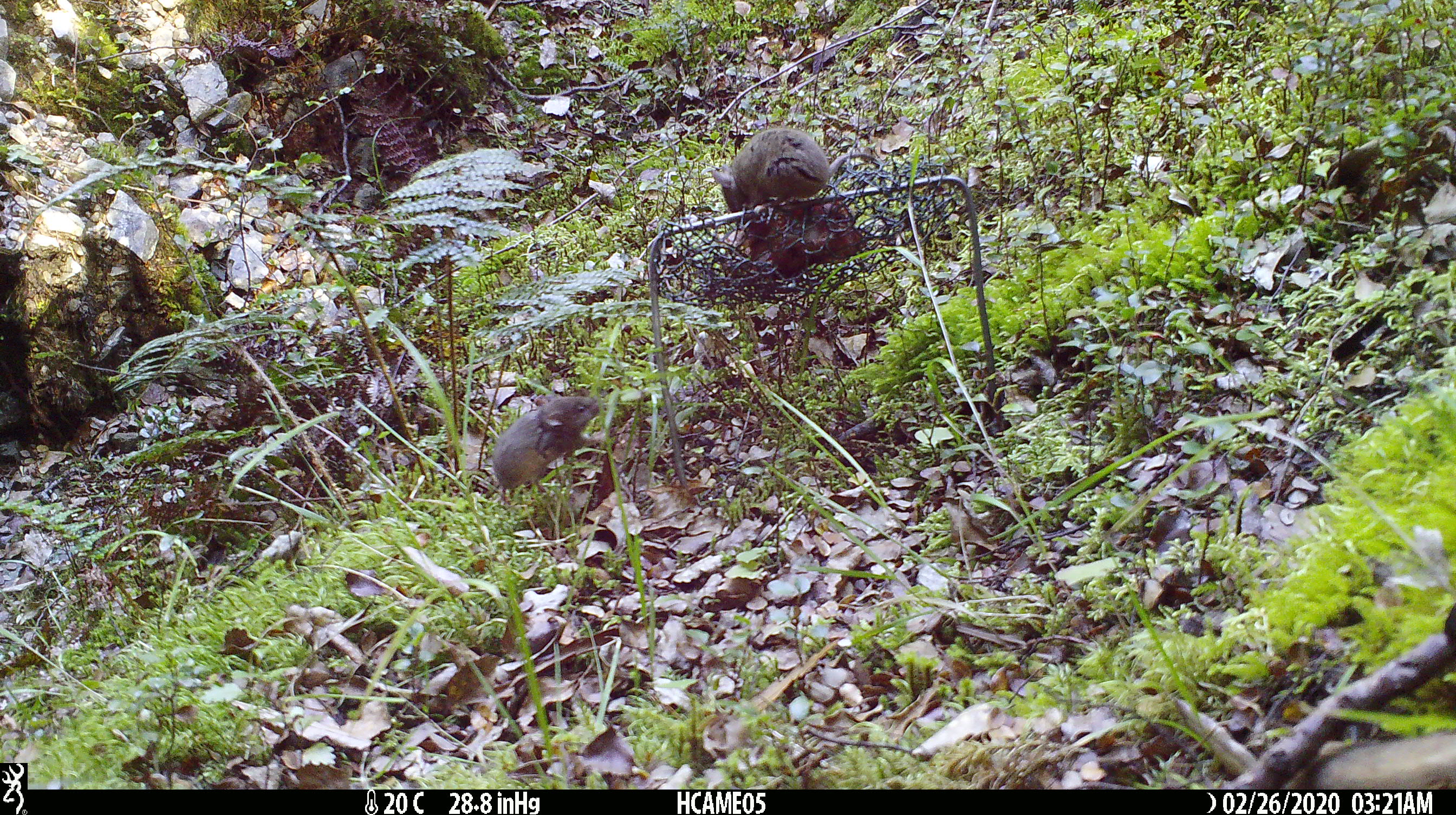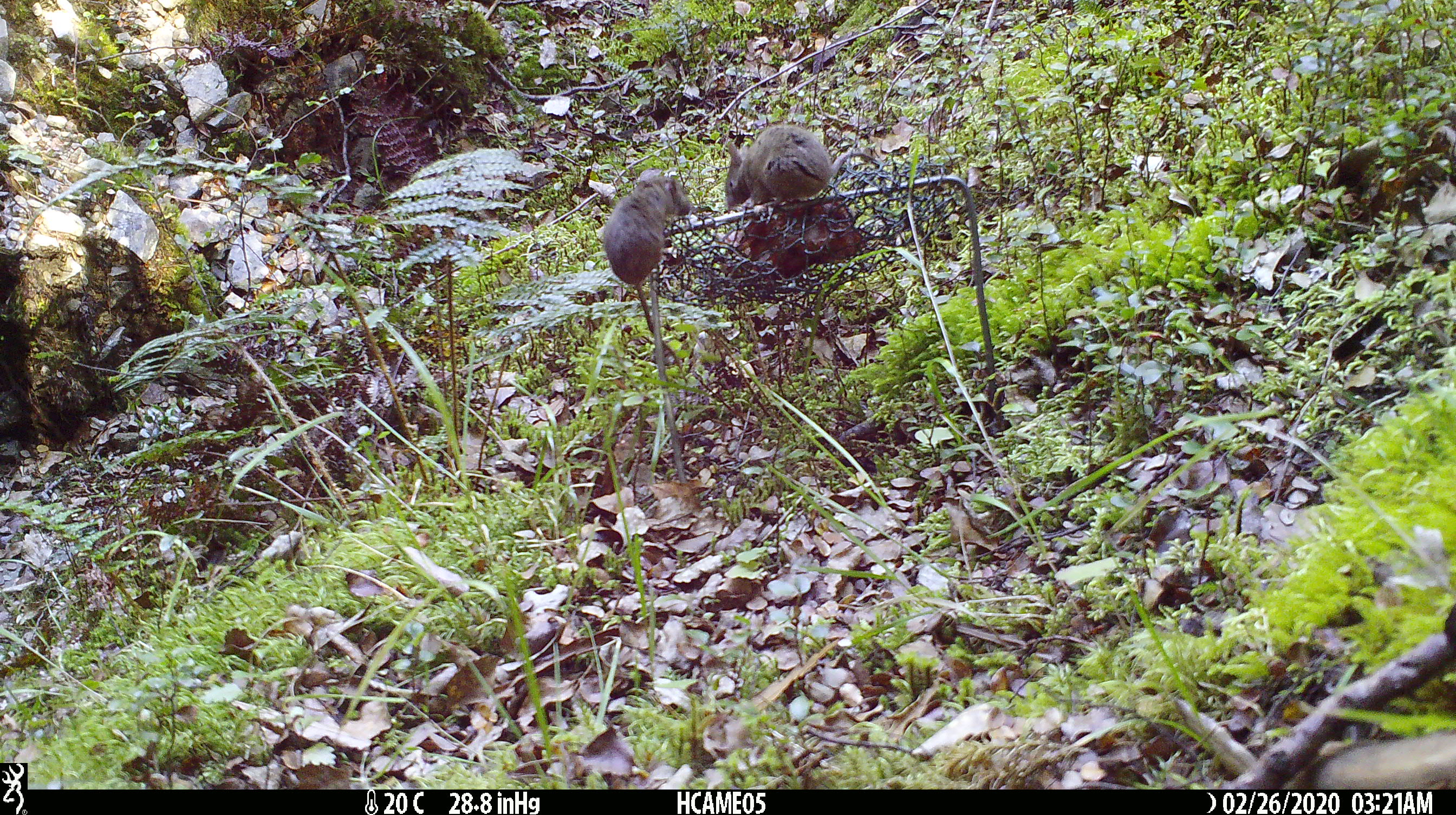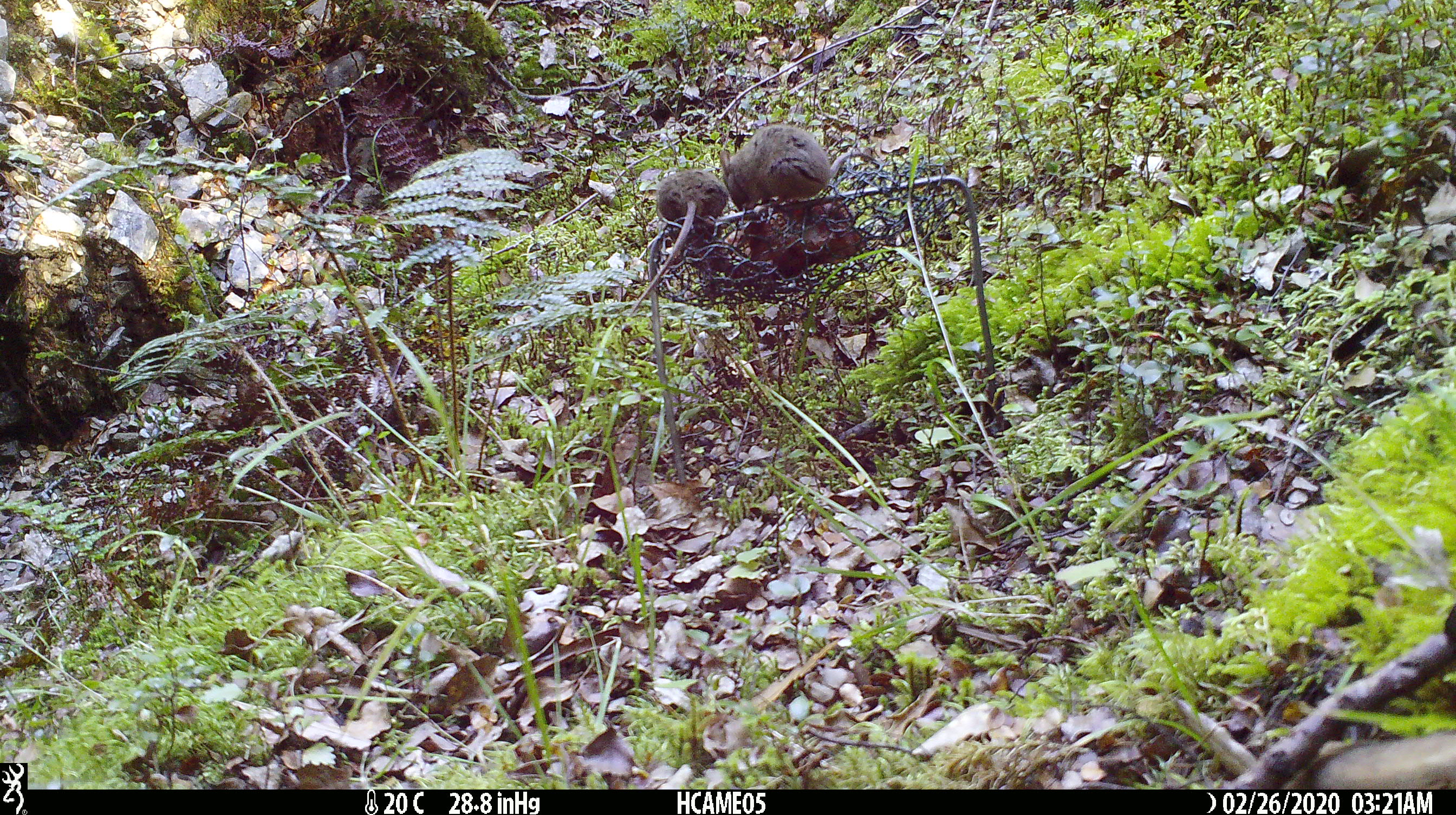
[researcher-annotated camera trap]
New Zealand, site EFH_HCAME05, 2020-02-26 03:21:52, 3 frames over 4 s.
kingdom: Animalia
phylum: Chordata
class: Mammalia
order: Rodentia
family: Muridae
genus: Mus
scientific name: Mus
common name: mouse